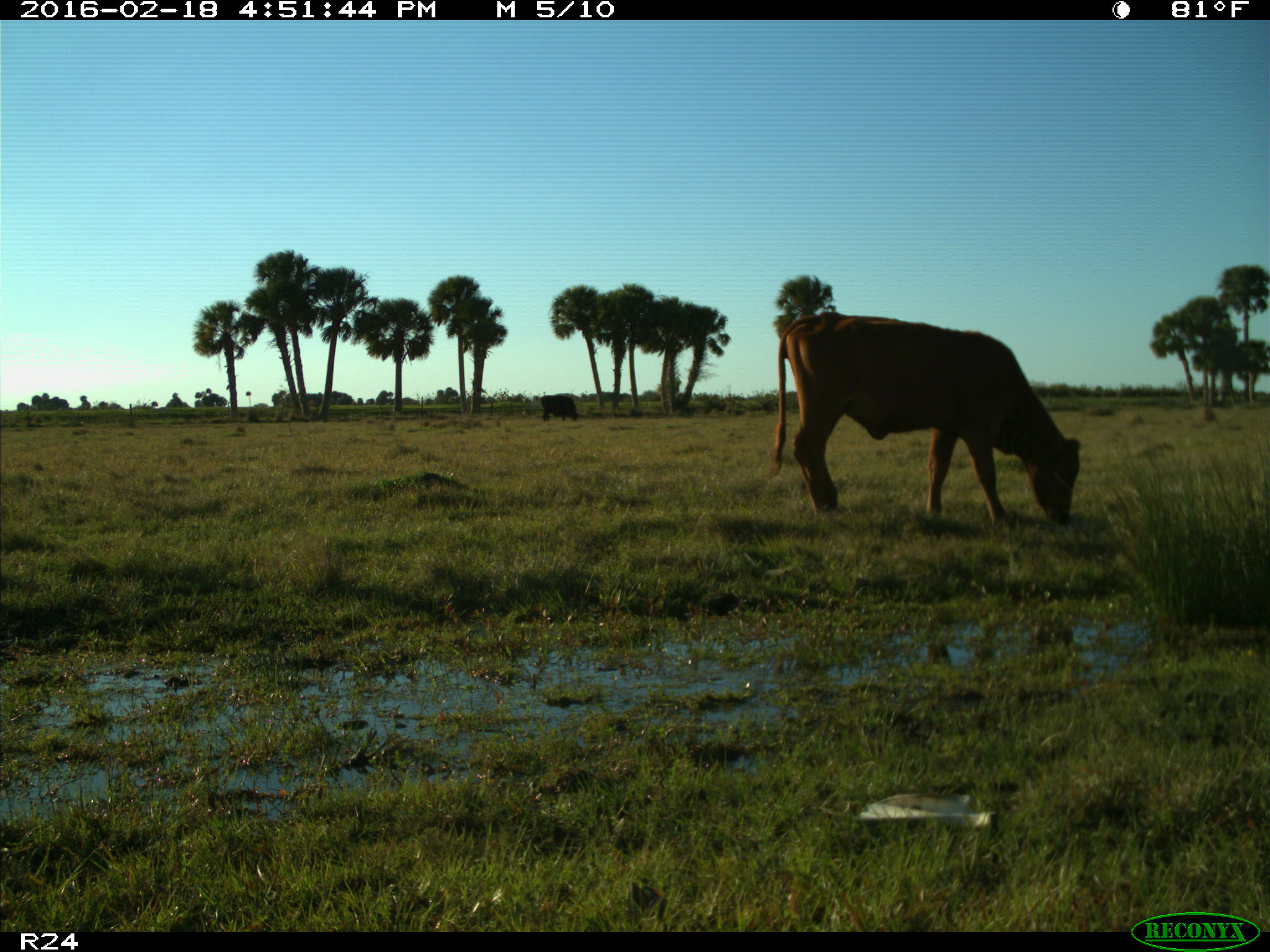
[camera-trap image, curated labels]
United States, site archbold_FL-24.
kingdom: Animalia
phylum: Chordata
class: Mammalia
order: Artiodactyla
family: Bovidae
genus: Bos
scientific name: Bos taurus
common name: domestic cow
Bos taurus (domestic cow).